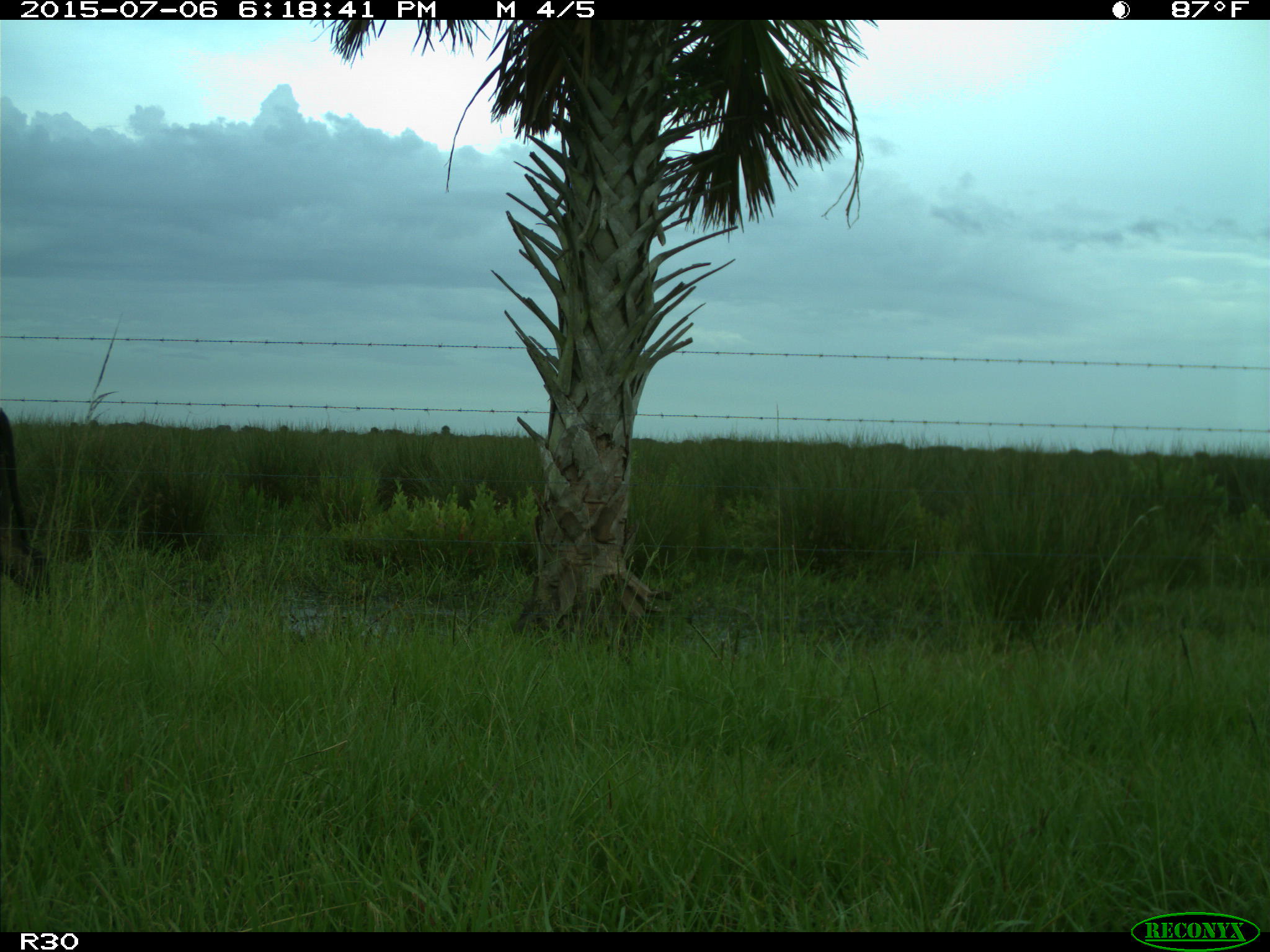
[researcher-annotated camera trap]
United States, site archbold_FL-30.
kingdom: Animalia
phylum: Chordata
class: Mammalia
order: Artiodactyla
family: Bovidae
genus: Bos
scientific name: Bos taurus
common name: domestic cow